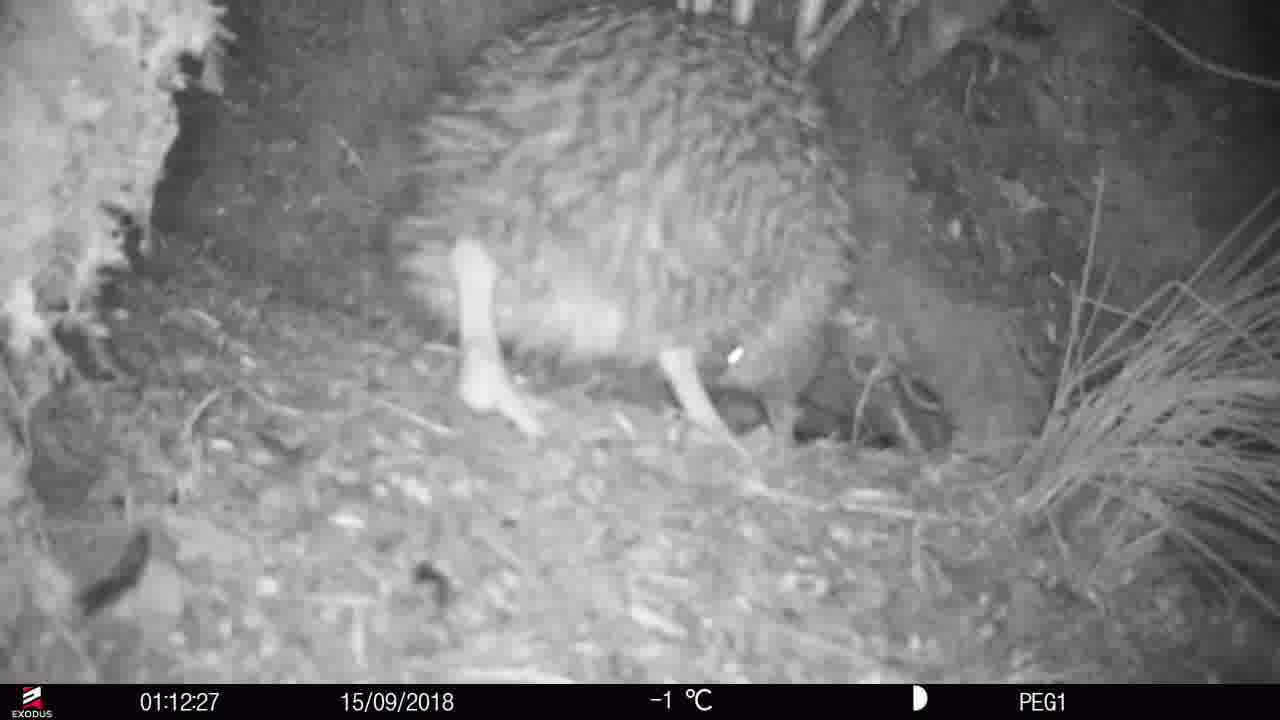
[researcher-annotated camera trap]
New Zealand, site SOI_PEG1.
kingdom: Animalia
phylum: Chordata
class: Aves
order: Apterygiformes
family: Apterygidae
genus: Apteryx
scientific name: Apteryx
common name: kiwi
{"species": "kiwi (Apteryx)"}